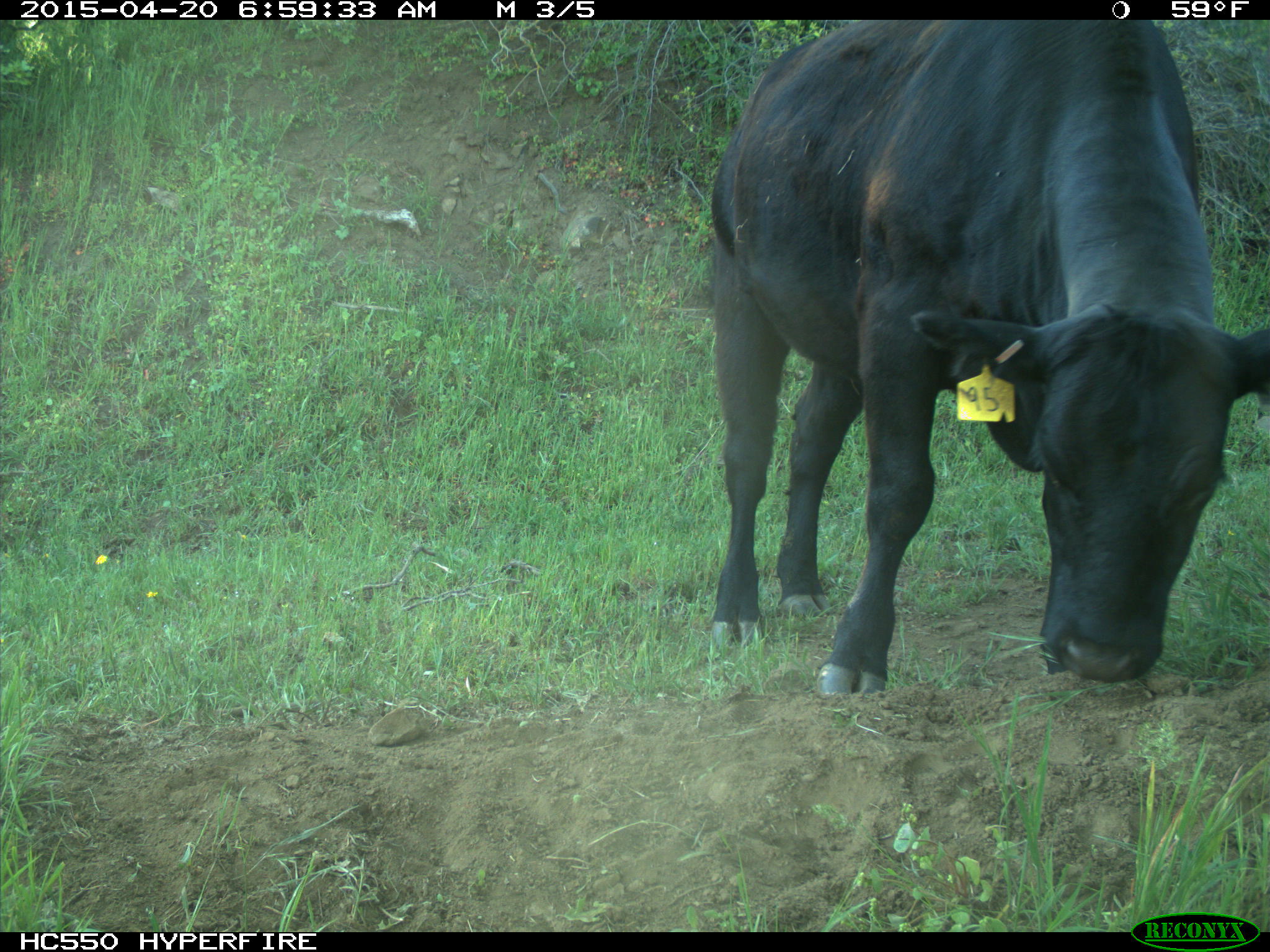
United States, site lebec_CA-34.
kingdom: Animalia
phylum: Chordata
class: Mammalia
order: Artiodactyla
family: Bovidae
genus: Bos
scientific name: Bos taurus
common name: domestic cow